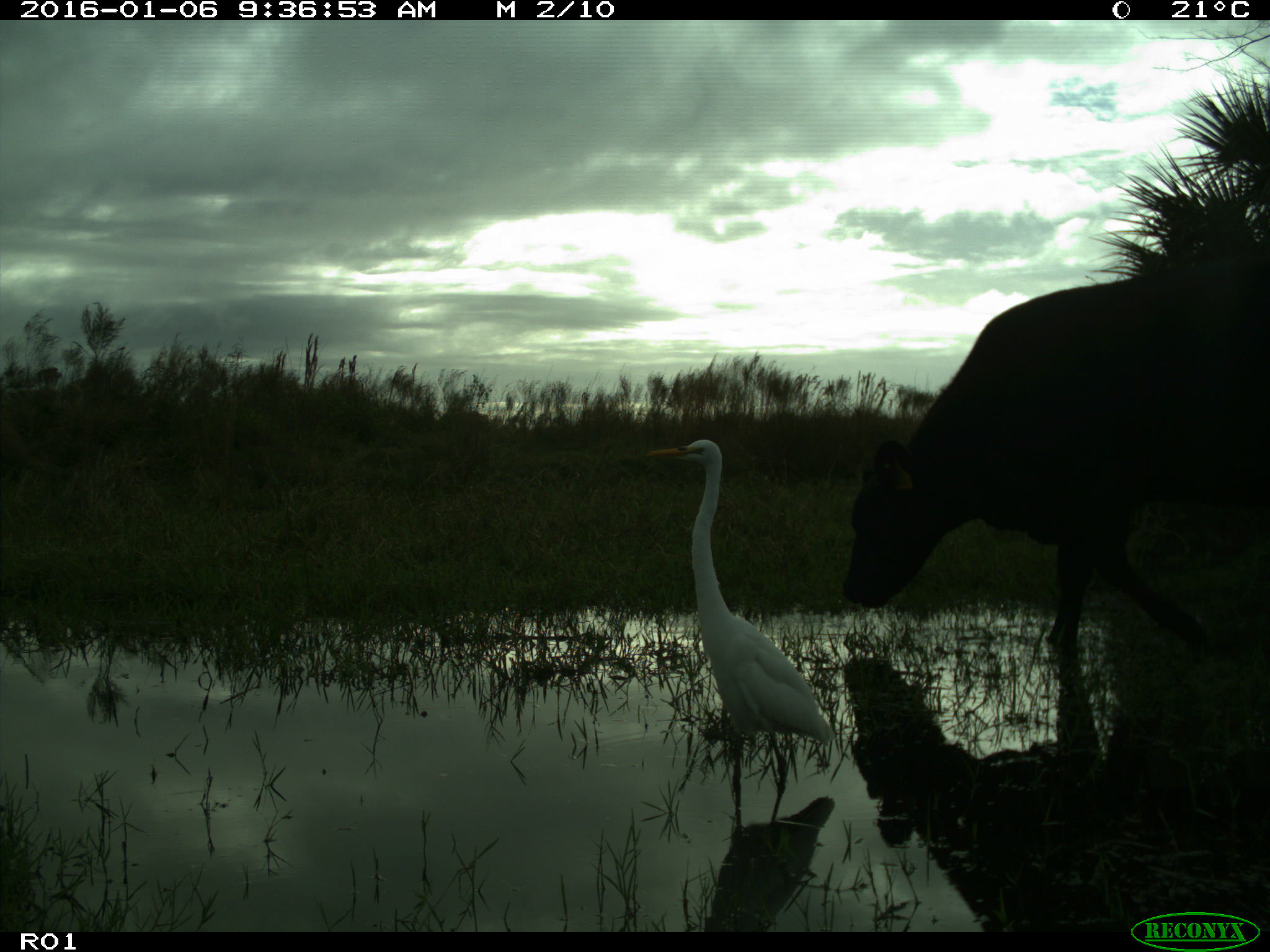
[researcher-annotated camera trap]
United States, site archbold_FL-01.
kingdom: Animalia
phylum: Chordata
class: Mammalia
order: Artiodactyla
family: Bovidae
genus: Bos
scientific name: Bos taurus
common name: domestic cow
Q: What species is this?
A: Bos taurus (domestic cow).